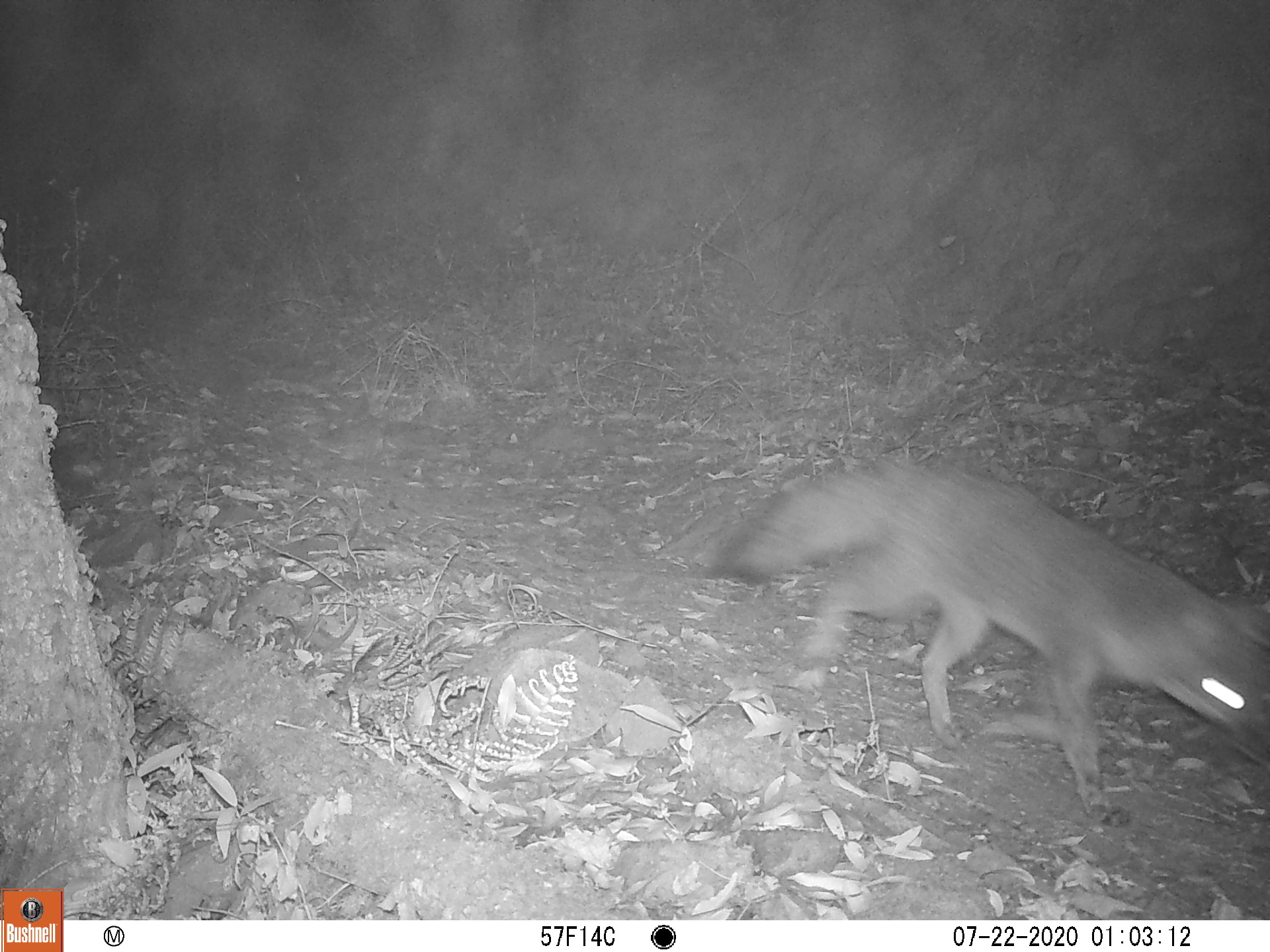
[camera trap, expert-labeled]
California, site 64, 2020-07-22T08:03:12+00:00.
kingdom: Animalia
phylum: Chordata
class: Mammalia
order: Carnivora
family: Canidae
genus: Urocyon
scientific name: Urocyon cinereoargenteus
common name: gray fox